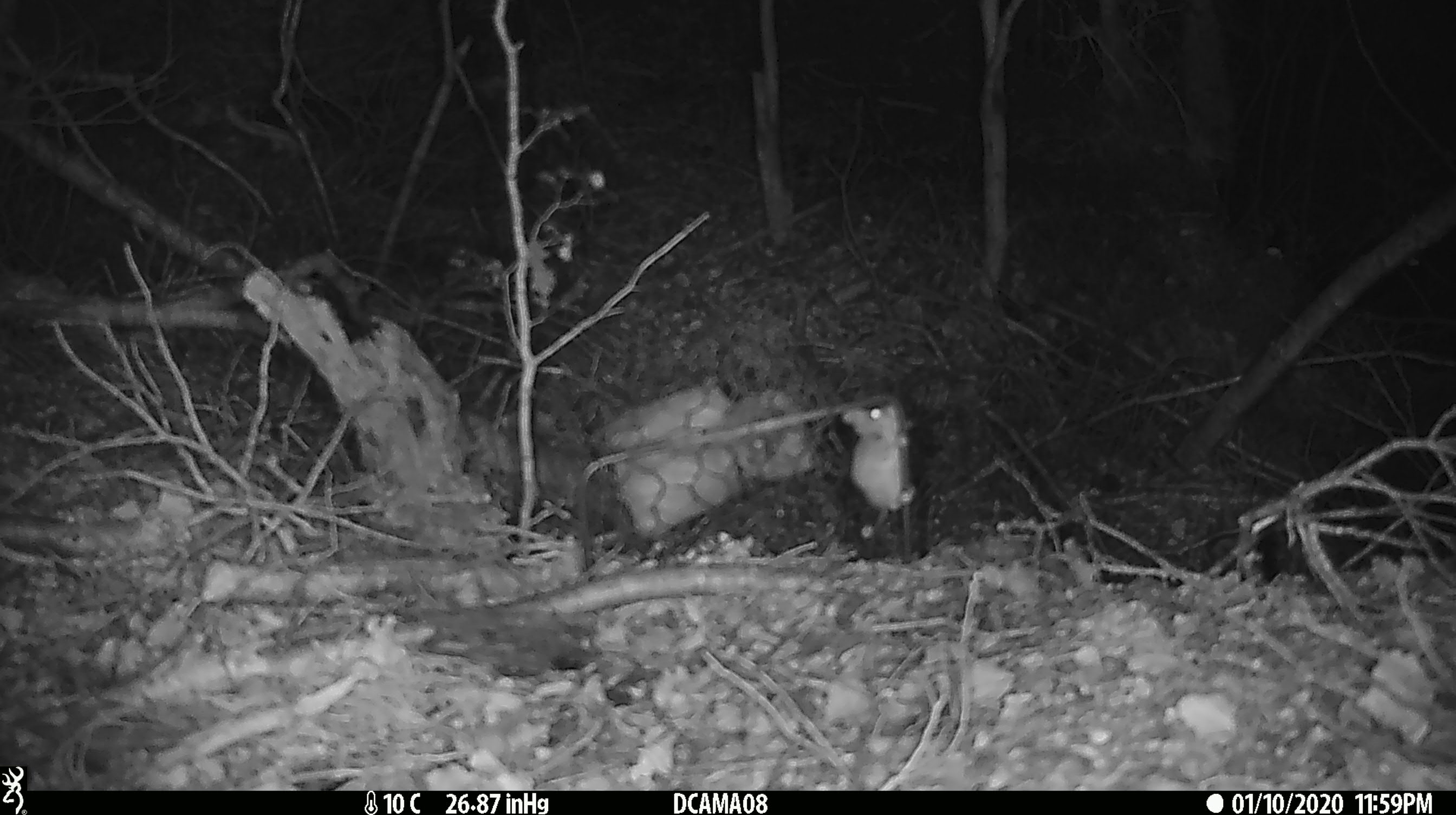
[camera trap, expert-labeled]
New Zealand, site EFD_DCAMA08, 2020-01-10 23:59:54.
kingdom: Animalia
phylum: Chordata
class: Mammalia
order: Rodentia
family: Muridae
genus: Mus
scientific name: Mus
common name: mouse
Mouse (Mus).